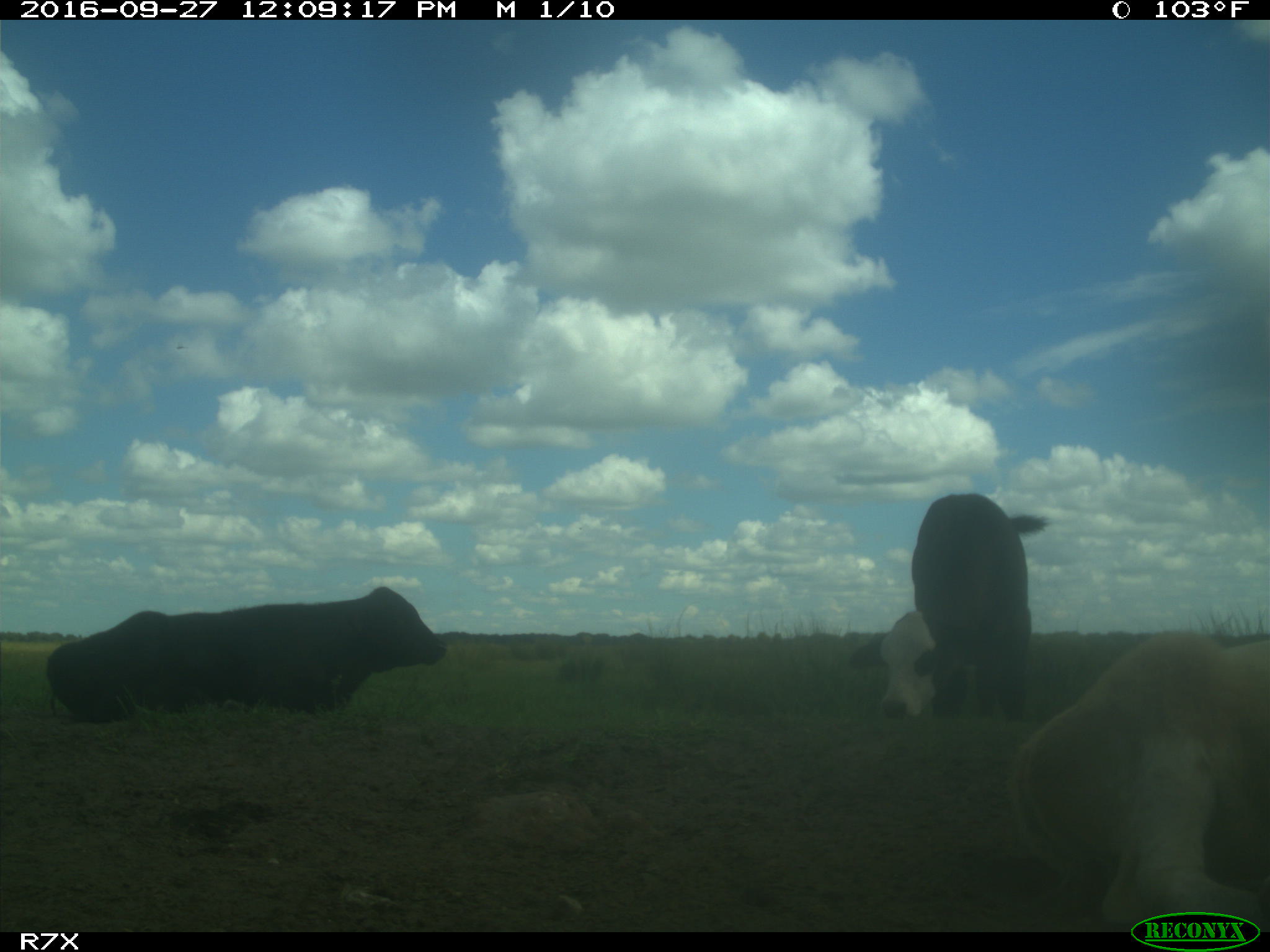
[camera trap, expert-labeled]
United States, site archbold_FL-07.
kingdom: Animalia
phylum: Chordata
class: Mammalia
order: Artiodactyla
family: Bovidae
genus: Bos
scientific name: Bos taurus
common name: domestic cow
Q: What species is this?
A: Bos taurus (domestic cow).